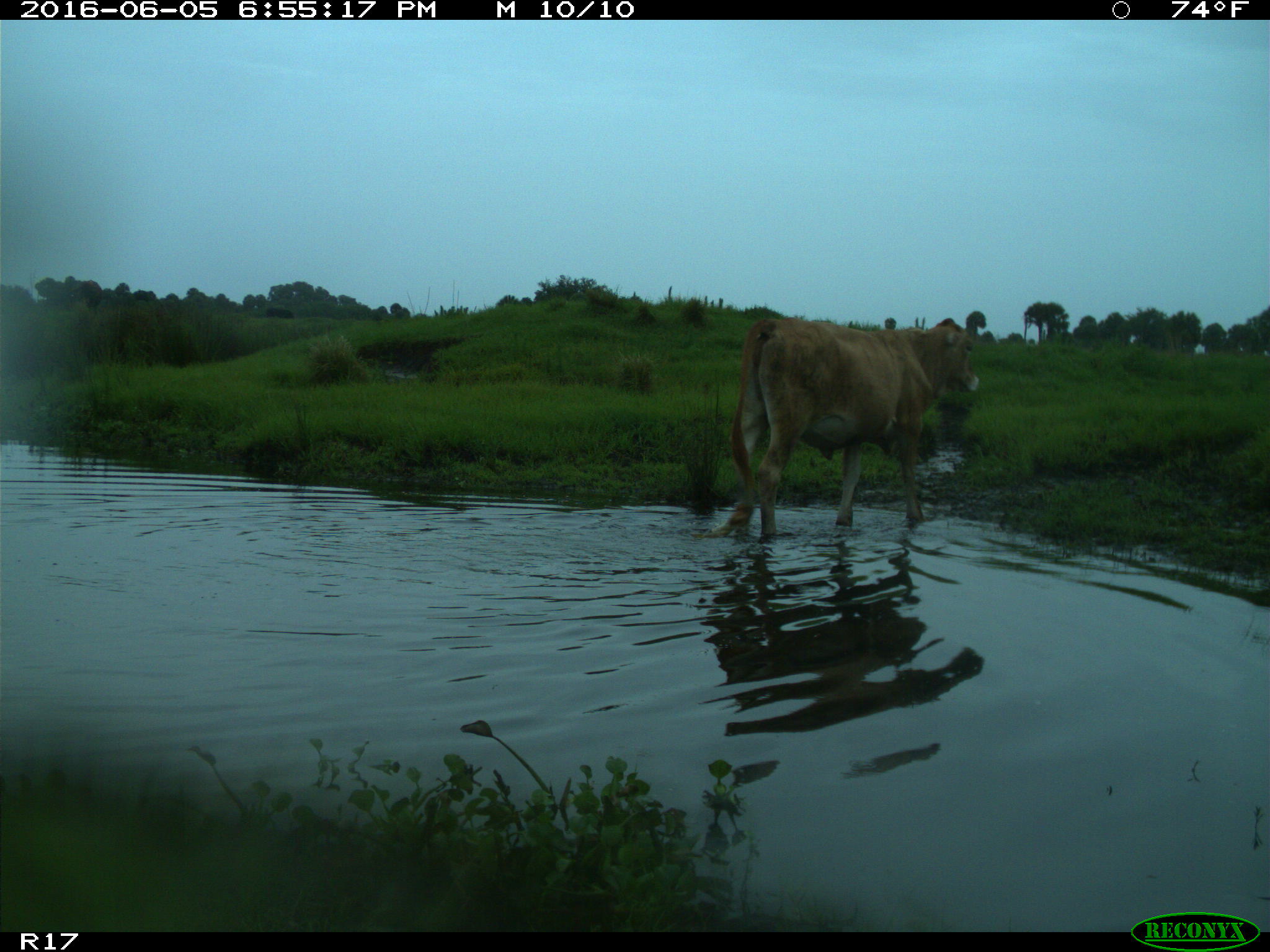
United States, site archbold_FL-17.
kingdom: Animalia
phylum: Chordata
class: Mammalia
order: Artiodactyla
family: Bovidae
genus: Bos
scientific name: Bos taurus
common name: domestic cow